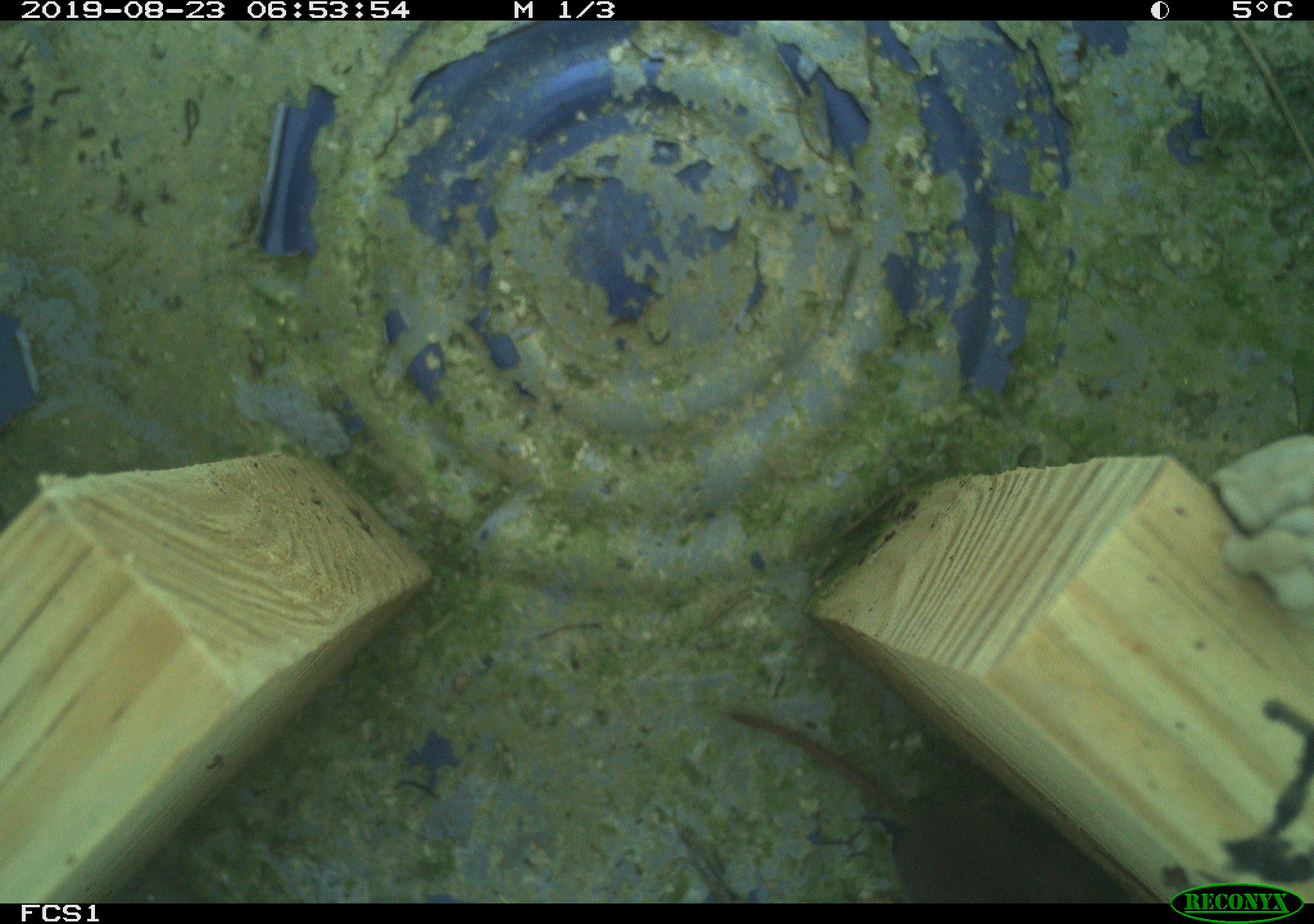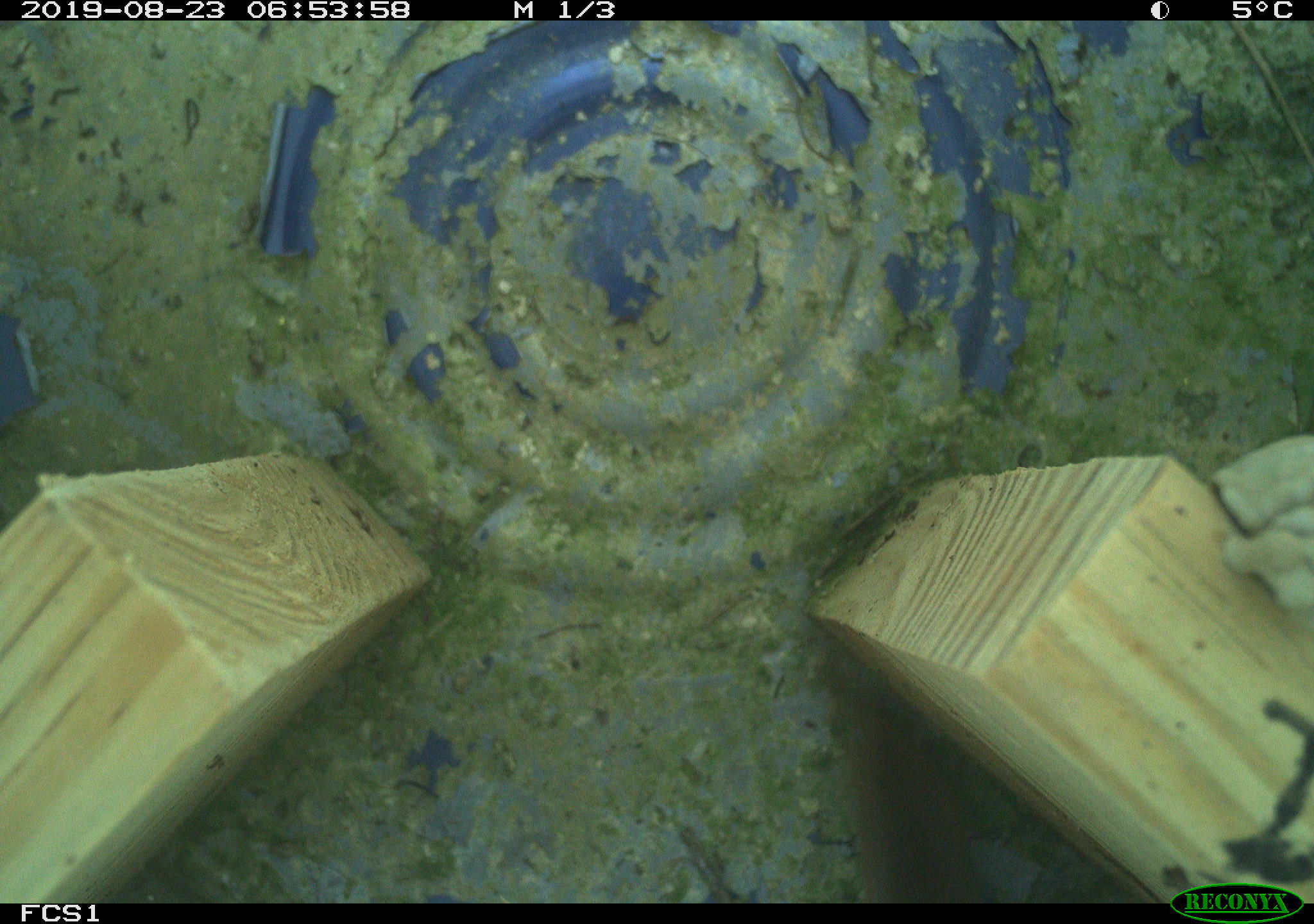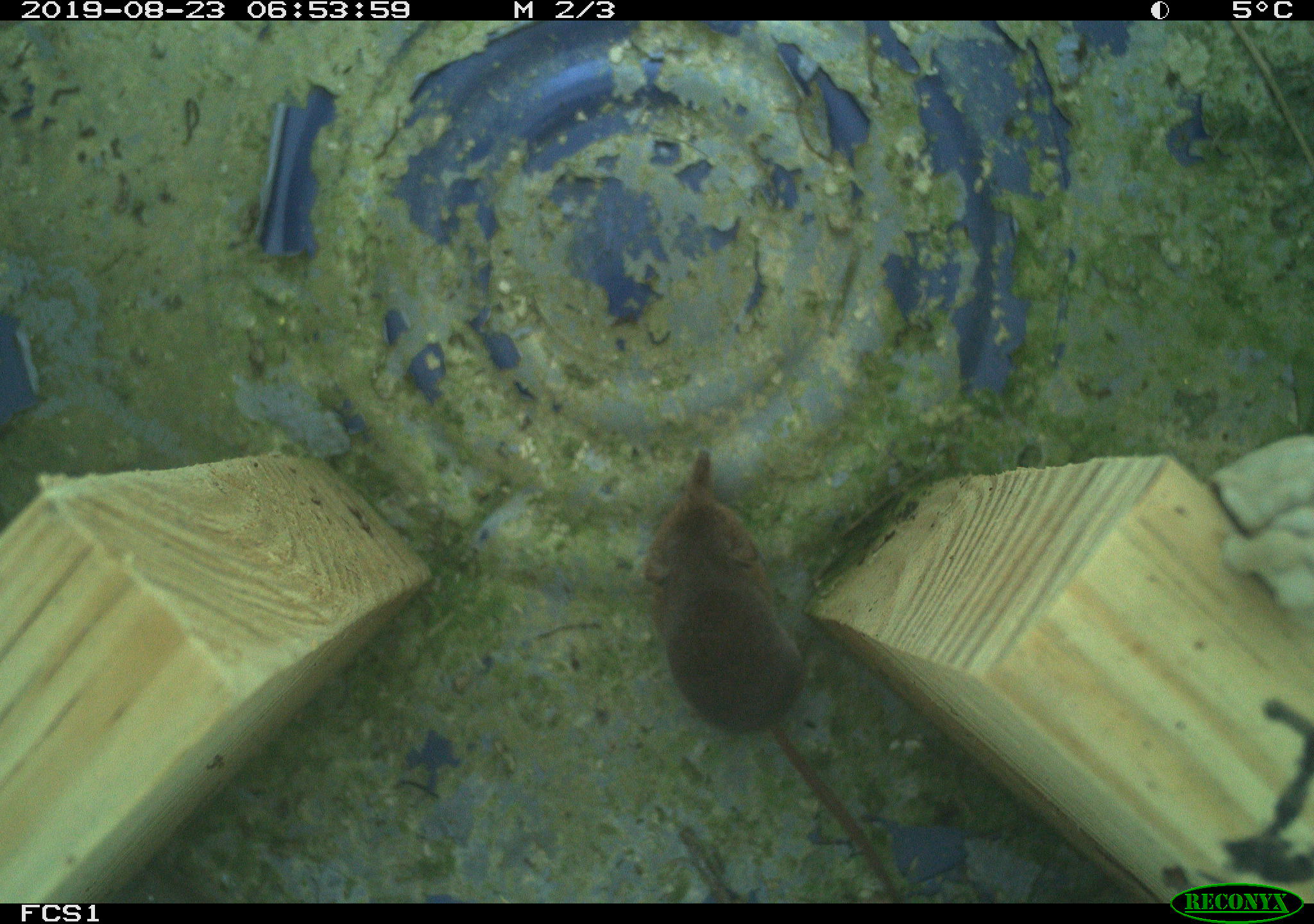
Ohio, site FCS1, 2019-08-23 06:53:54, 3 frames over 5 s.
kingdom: Animalia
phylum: Chordata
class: Mammalia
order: Eulipotyphla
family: Soricidae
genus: Sorex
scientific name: Sorex cinereus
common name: masked shrew